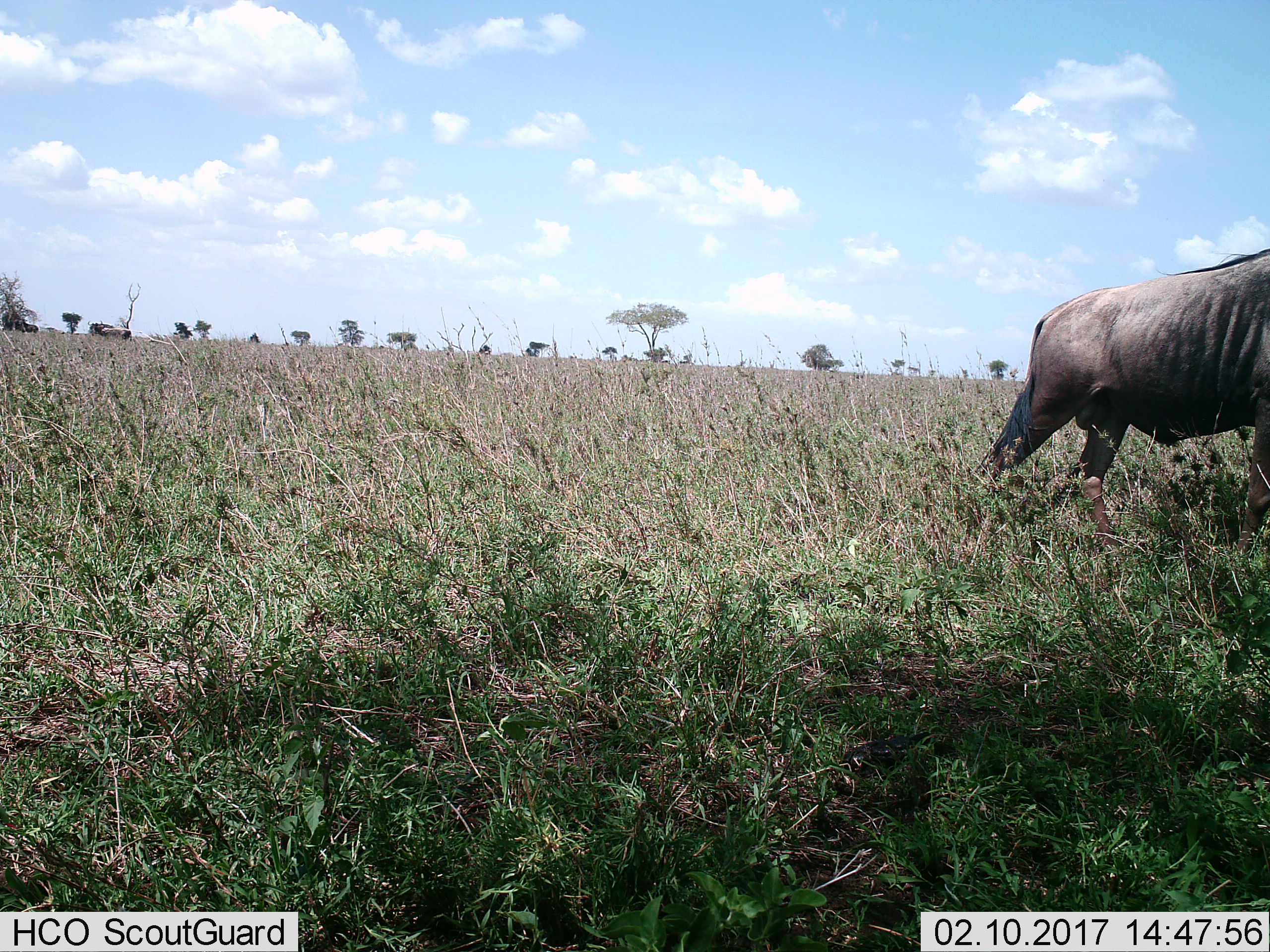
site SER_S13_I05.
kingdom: Animalia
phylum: Chordata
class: Mammalia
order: Artiodactyla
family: Bovidae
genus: Connochaetes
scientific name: Connochaetes taurinus taurinus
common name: blue wildebeest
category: wildebeestblue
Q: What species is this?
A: Wildebeestblue (blue wildebeest) (Connochaetes taurinus taurinus).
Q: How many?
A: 1.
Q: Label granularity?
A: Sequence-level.